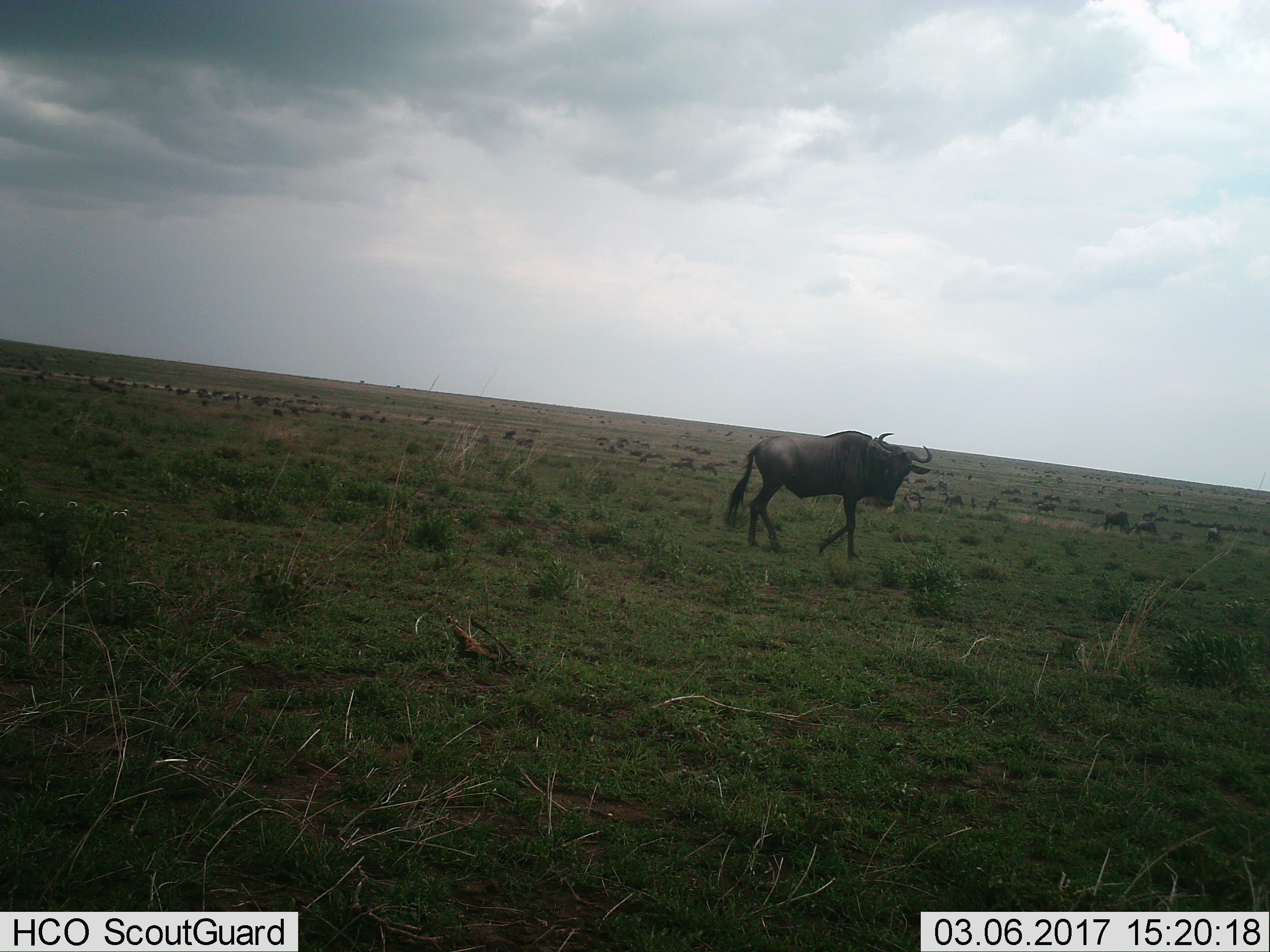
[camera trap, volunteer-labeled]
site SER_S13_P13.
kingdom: Animalia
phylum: Chordata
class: Mammalia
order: Artiodactyla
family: Bovidae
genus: Connochaetes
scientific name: Connochaetes taurinus taurinus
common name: blue wildebeest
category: wildebeestblue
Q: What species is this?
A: Wildebeestblue (blue wildebeest) (Connochaetes taurinus taurinus).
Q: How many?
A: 11-50.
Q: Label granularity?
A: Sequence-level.